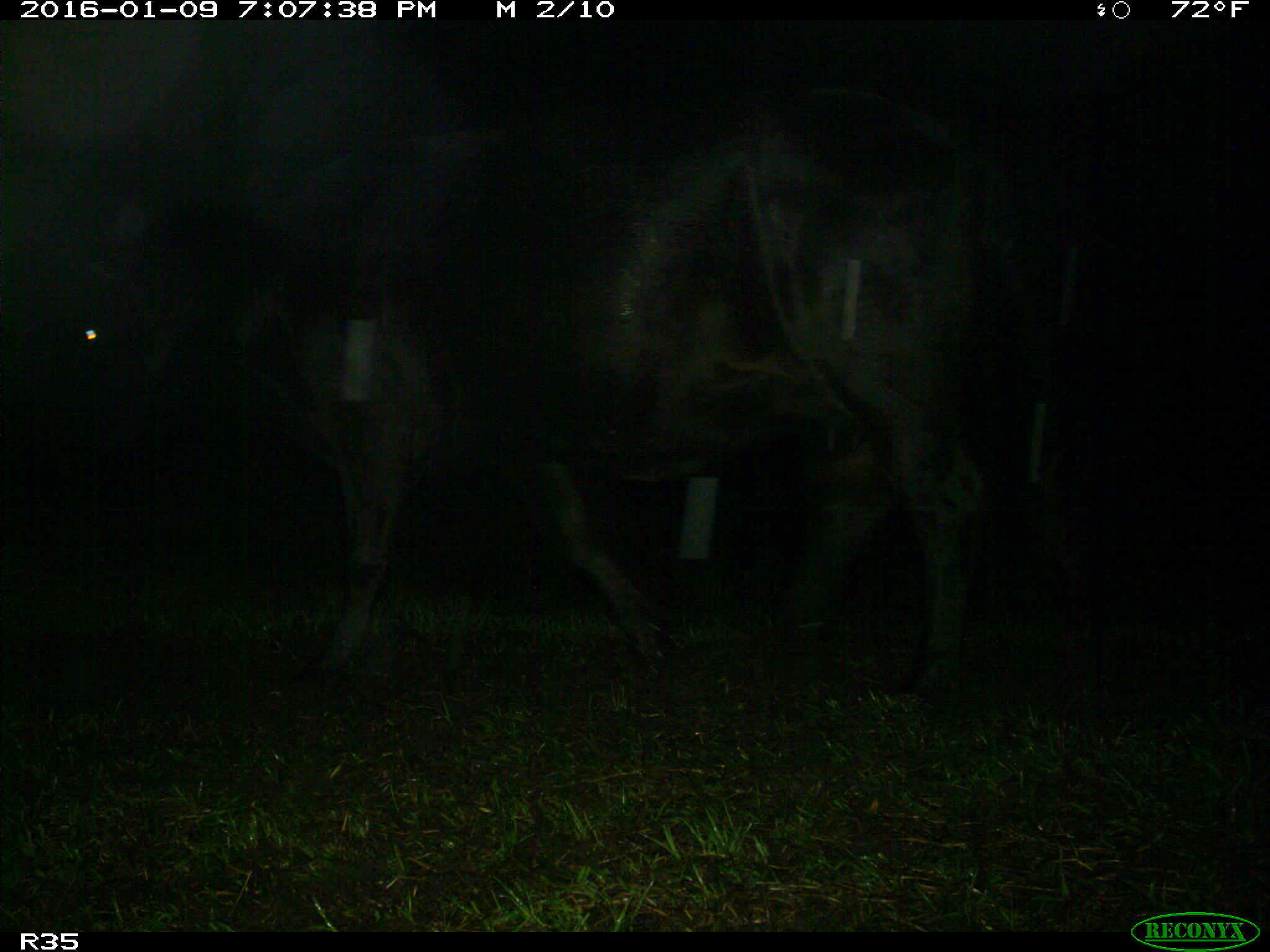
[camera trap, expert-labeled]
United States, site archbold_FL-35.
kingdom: Animalia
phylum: Chordata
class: Mammalia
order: Artiodactyla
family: Bovidae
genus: Bos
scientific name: Bos taurus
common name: domestic cow